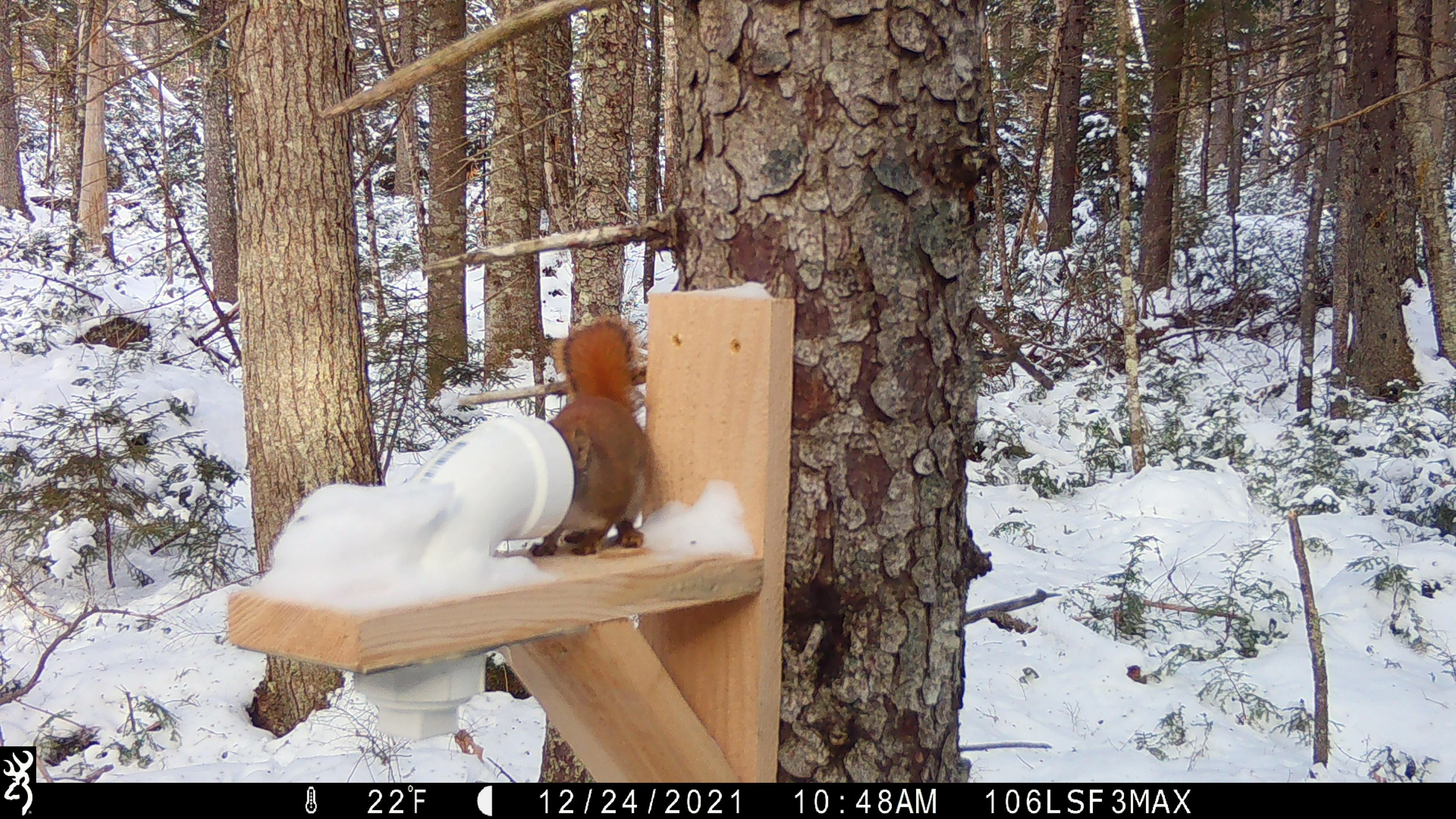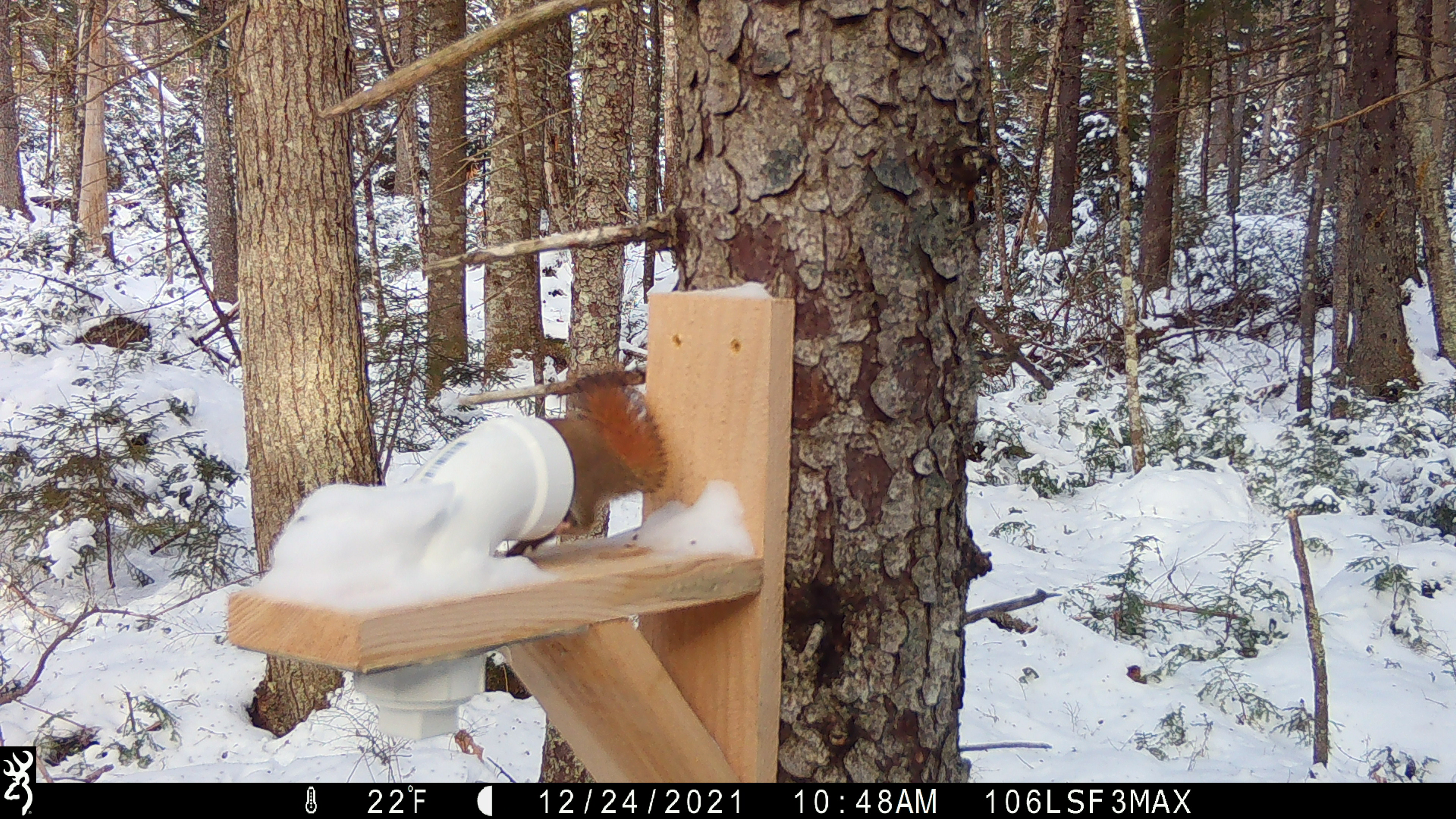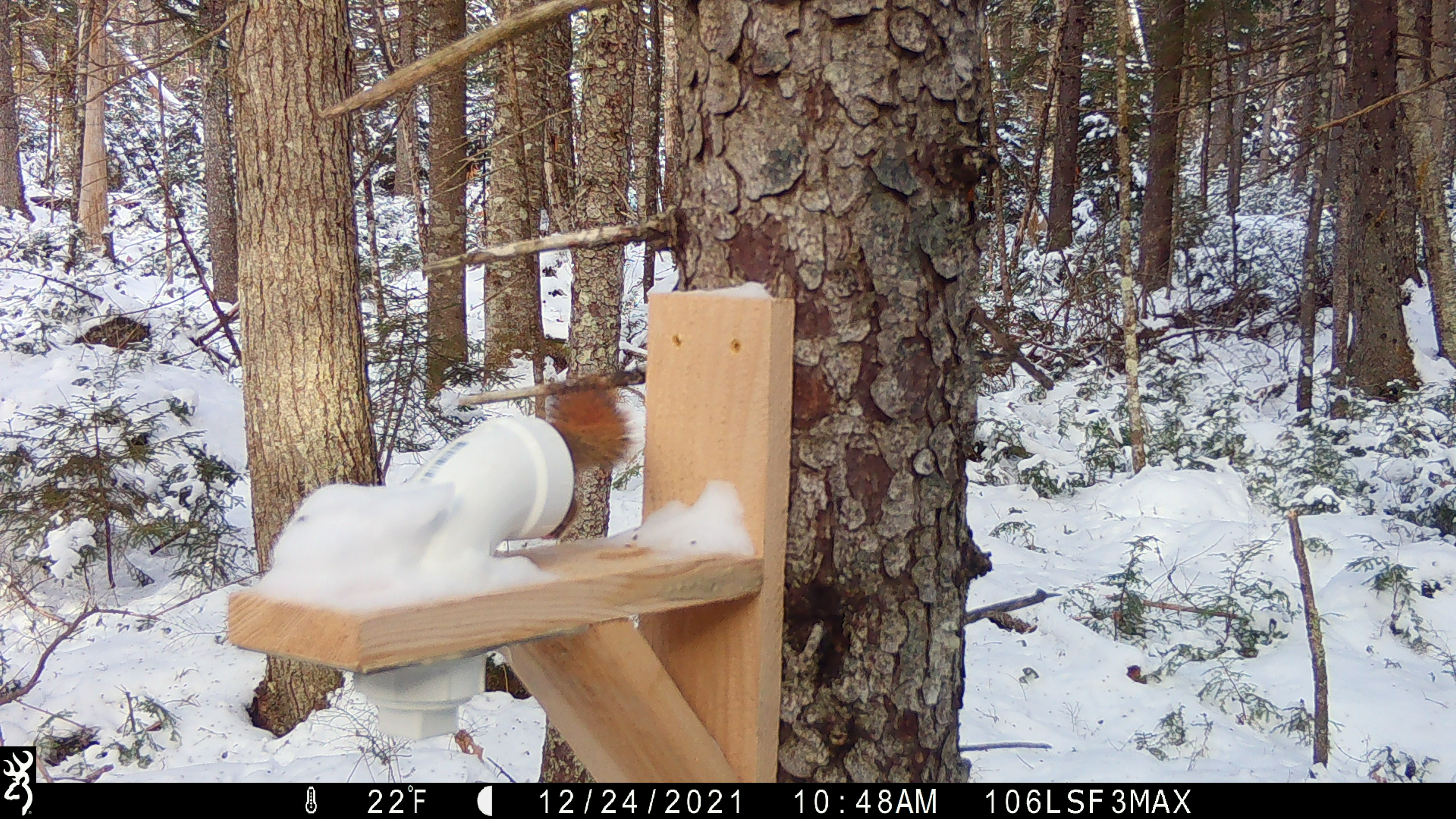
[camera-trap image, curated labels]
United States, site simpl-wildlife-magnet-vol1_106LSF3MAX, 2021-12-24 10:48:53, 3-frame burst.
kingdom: Animalia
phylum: Chordata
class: Mammalia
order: Rodentia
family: Sciuridae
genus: Tamiasciurus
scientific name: Tamiasciurus hudsonicus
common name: red squirrel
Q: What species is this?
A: Red squirrel (Tamiasciurus hudsonicus).